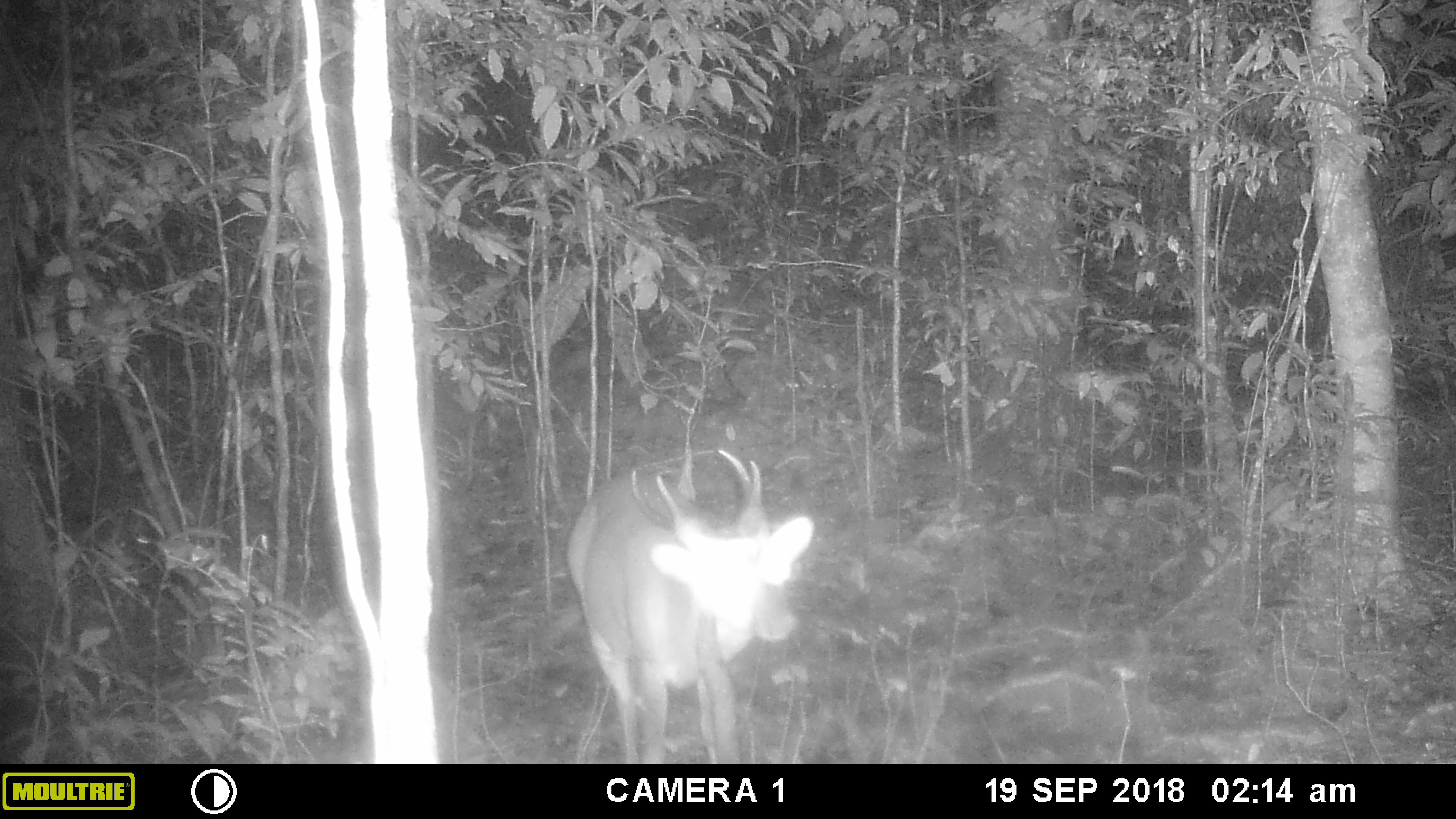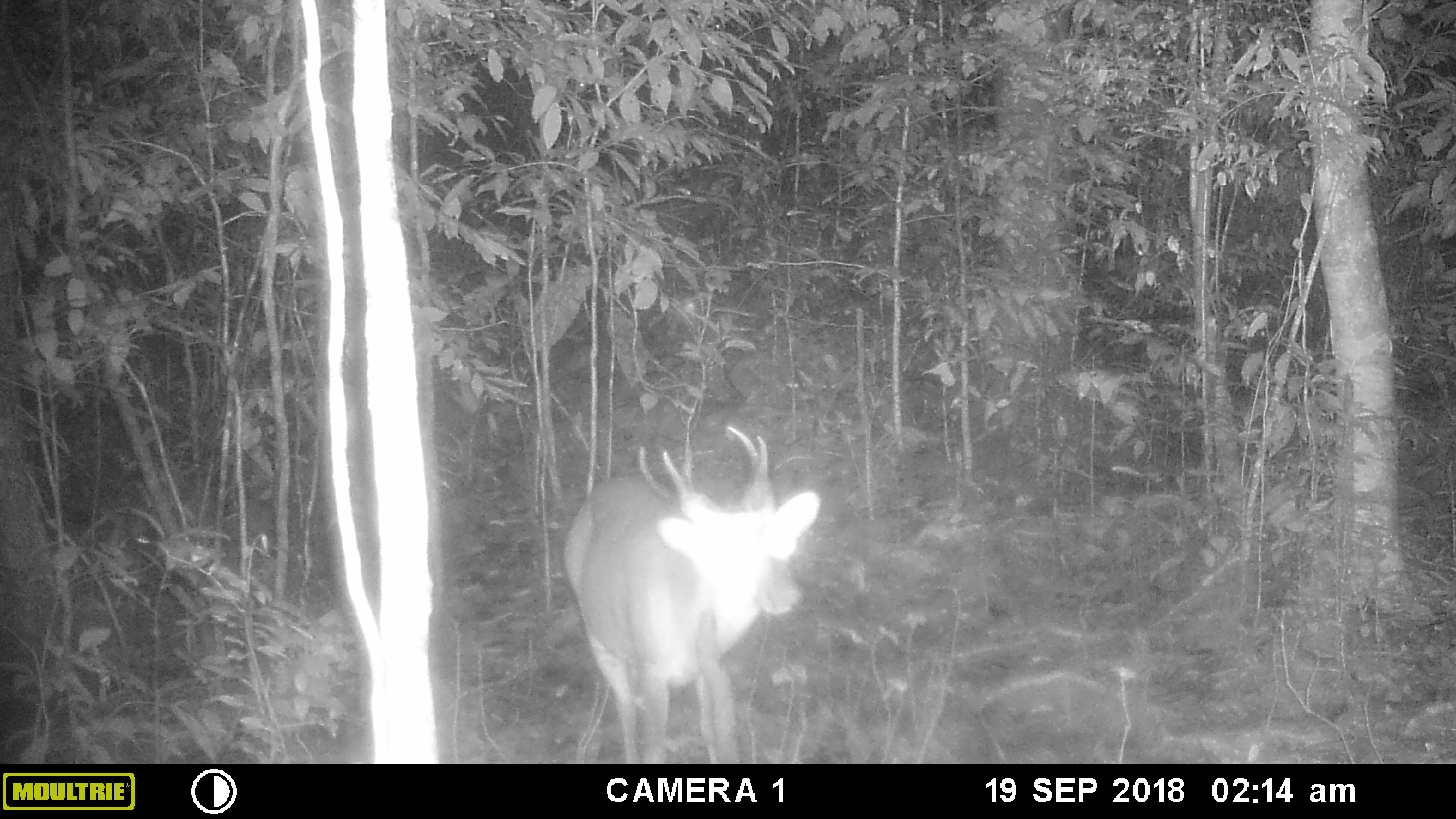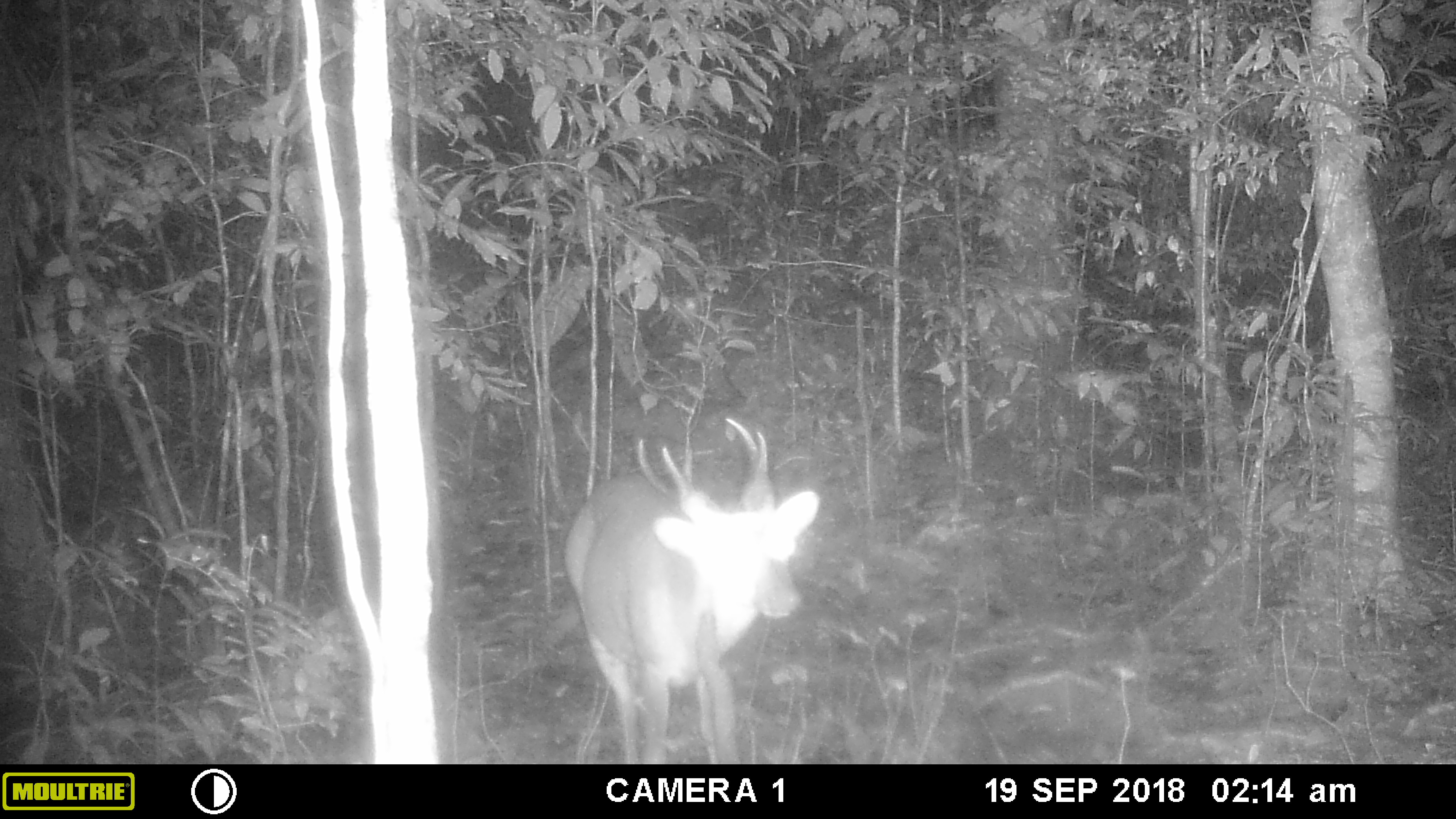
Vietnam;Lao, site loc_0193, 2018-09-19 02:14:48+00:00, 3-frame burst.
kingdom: Animalia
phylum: Chordata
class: Mammalia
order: Artiodactyla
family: Cervidae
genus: Muntiacus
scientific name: Muntiacus vuquangensis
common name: large-antlered muntjac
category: large antlered muntjac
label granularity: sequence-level